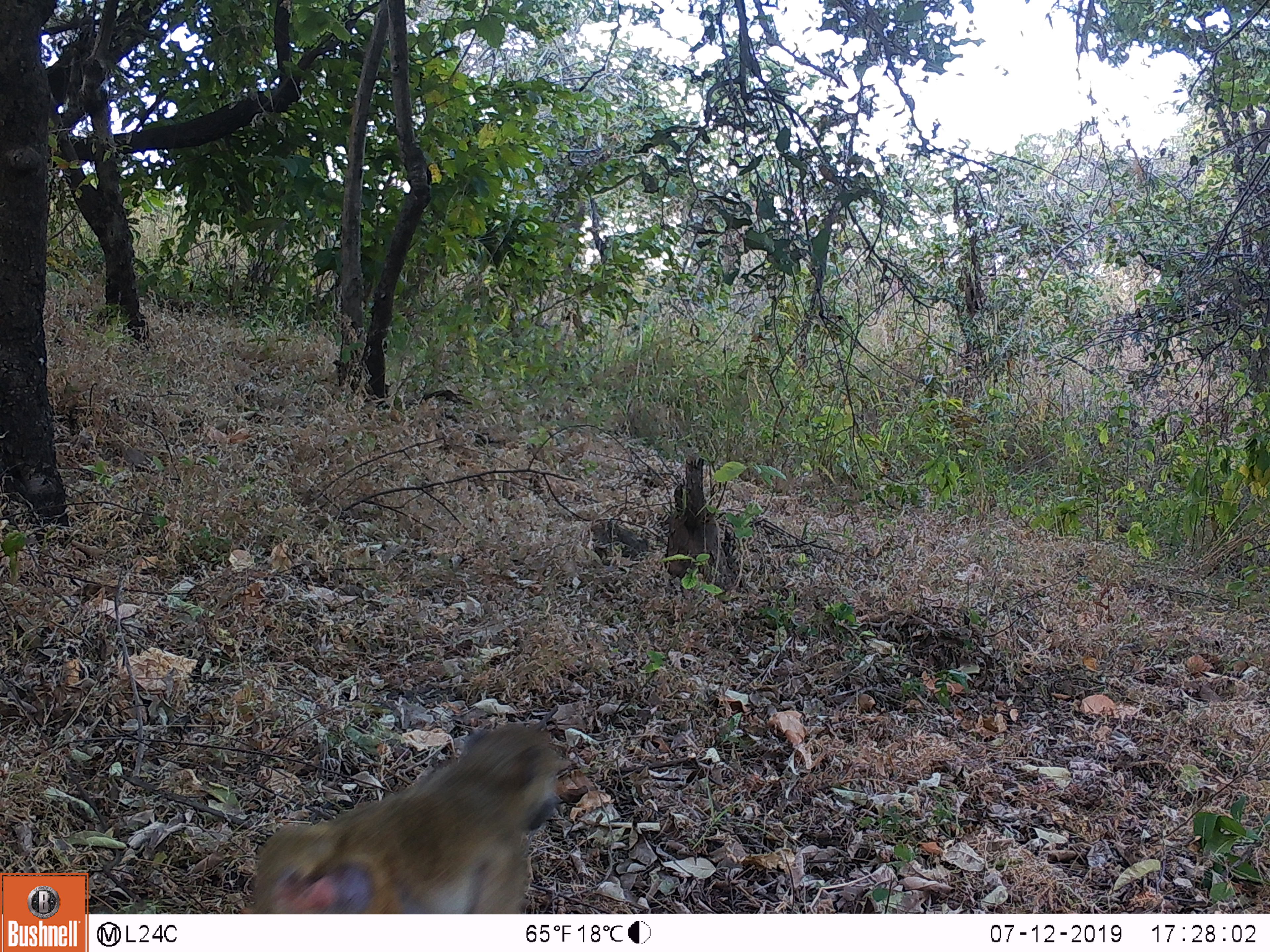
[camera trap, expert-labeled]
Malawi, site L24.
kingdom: Animalia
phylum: Chordata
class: Mammalia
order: Primates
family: Cercopithecidae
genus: Papio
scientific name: Papio cynocephalus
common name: yellow baboon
Yellow baboon (Papio cynocephalus), count 1.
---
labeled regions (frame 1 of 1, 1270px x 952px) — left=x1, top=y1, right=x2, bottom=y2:
yellow baboon: left=231, top=718, right=572, bottom=912